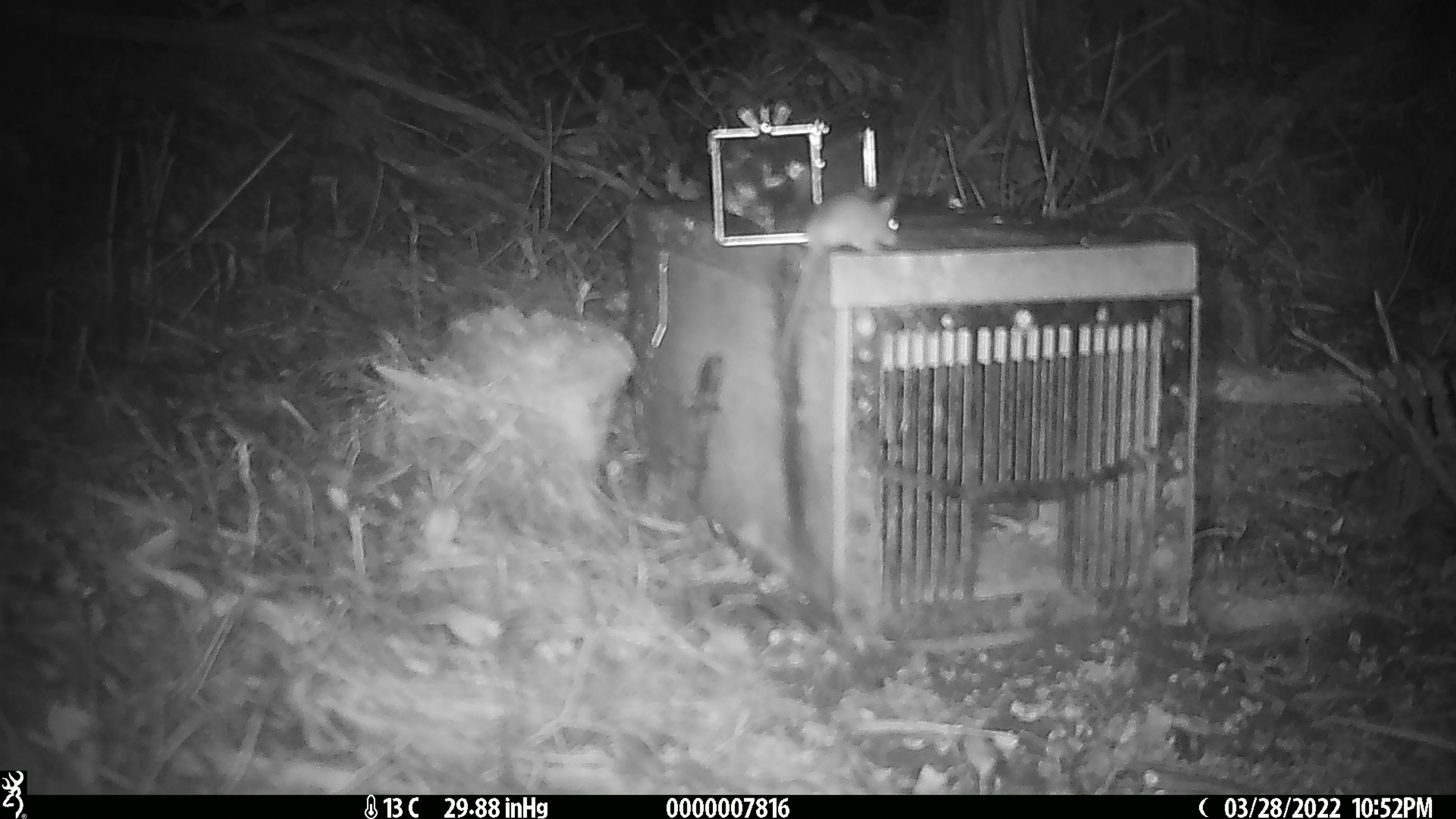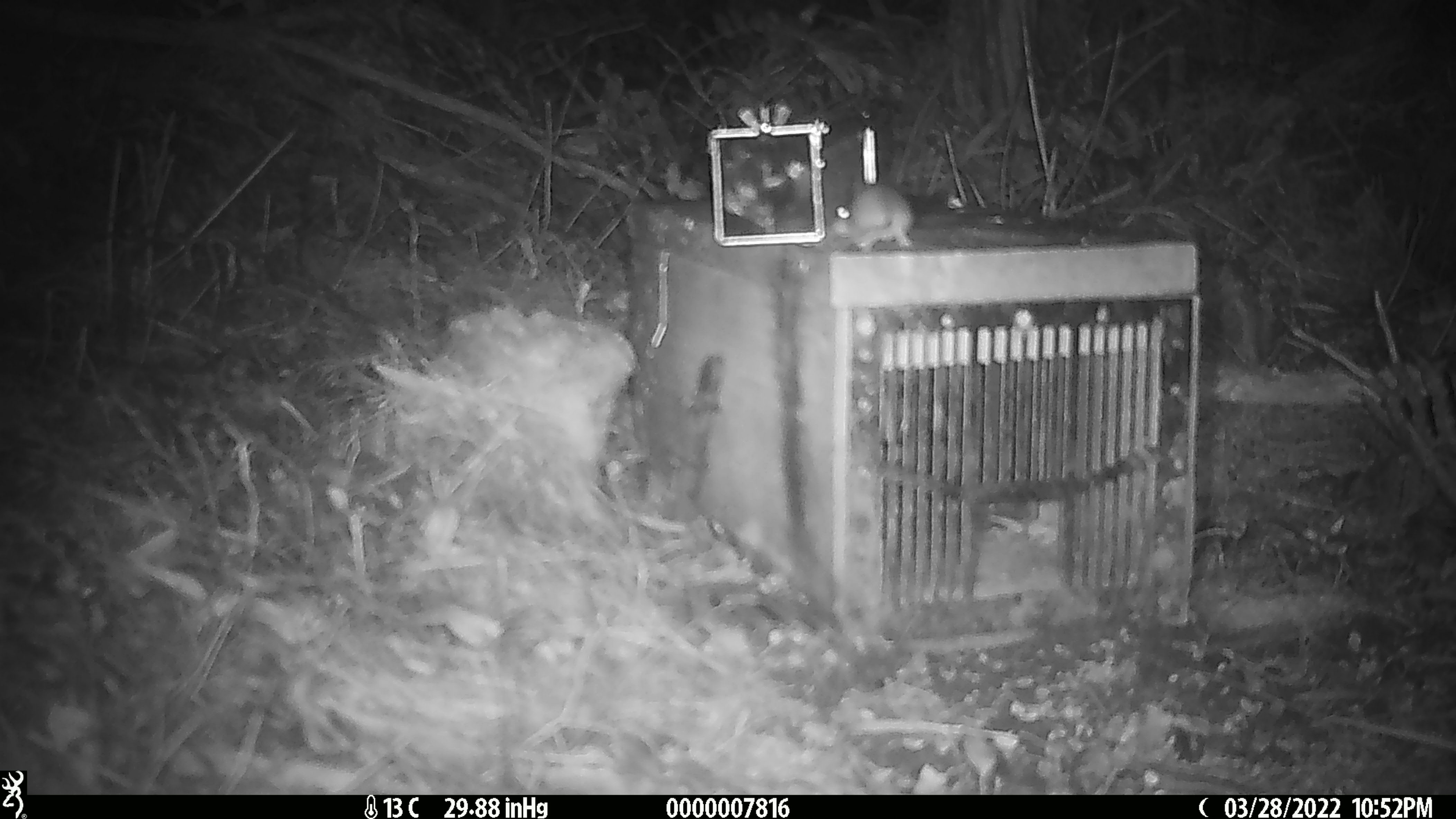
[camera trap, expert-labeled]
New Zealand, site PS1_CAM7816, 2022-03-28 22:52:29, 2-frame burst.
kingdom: Animalia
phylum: Chordata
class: Mammalia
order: Rodentia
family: Muridae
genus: Mus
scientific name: Mus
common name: mouse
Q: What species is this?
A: Mouse (Mus).